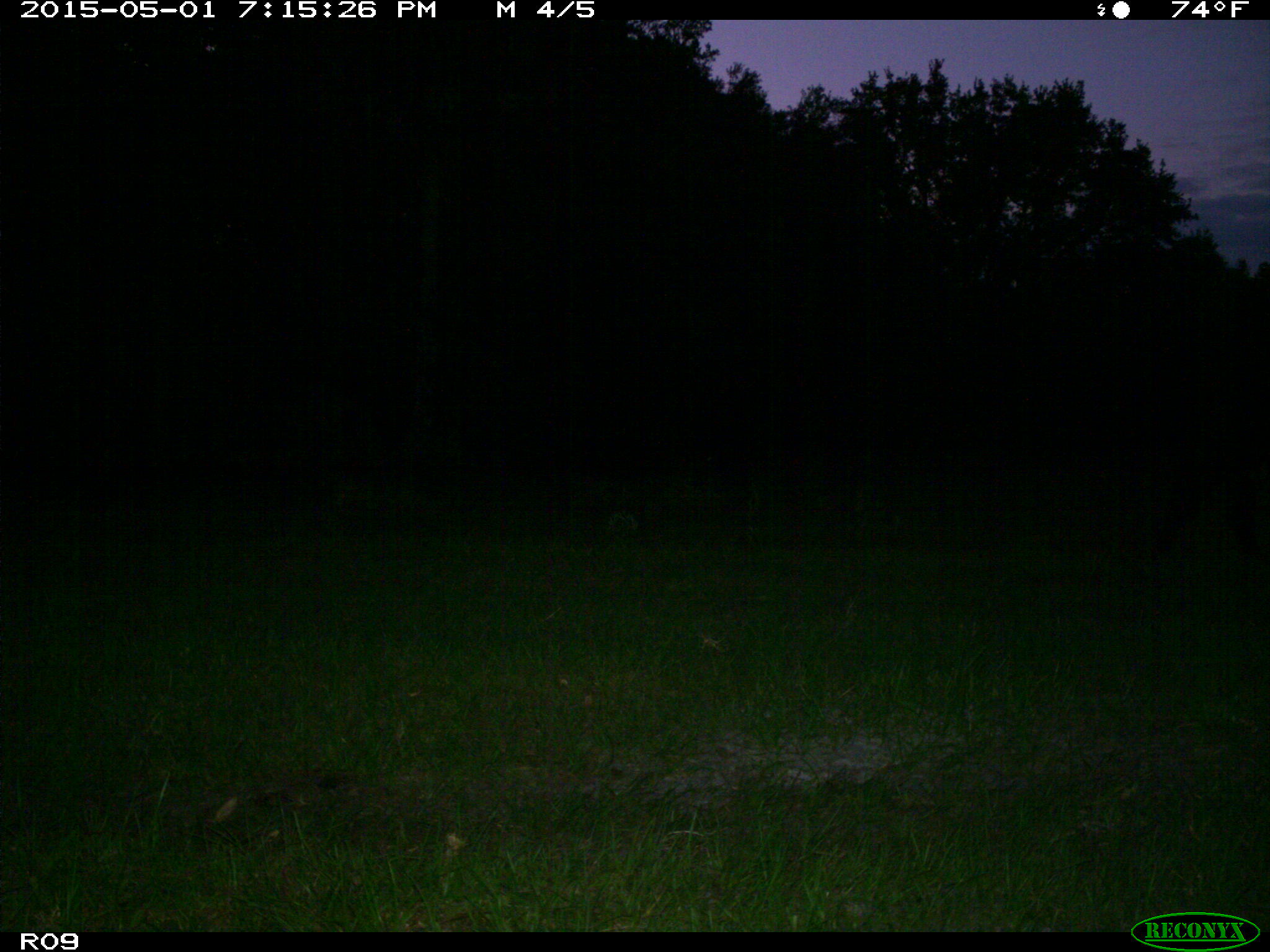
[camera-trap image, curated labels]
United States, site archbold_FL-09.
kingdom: Animalia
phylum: Chordata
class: Mammalia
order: Artiodactyla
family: Bovidae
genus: Bos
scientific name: Bos taurus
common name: domestic cow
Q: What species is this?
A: Bos taurus (domestic cow).